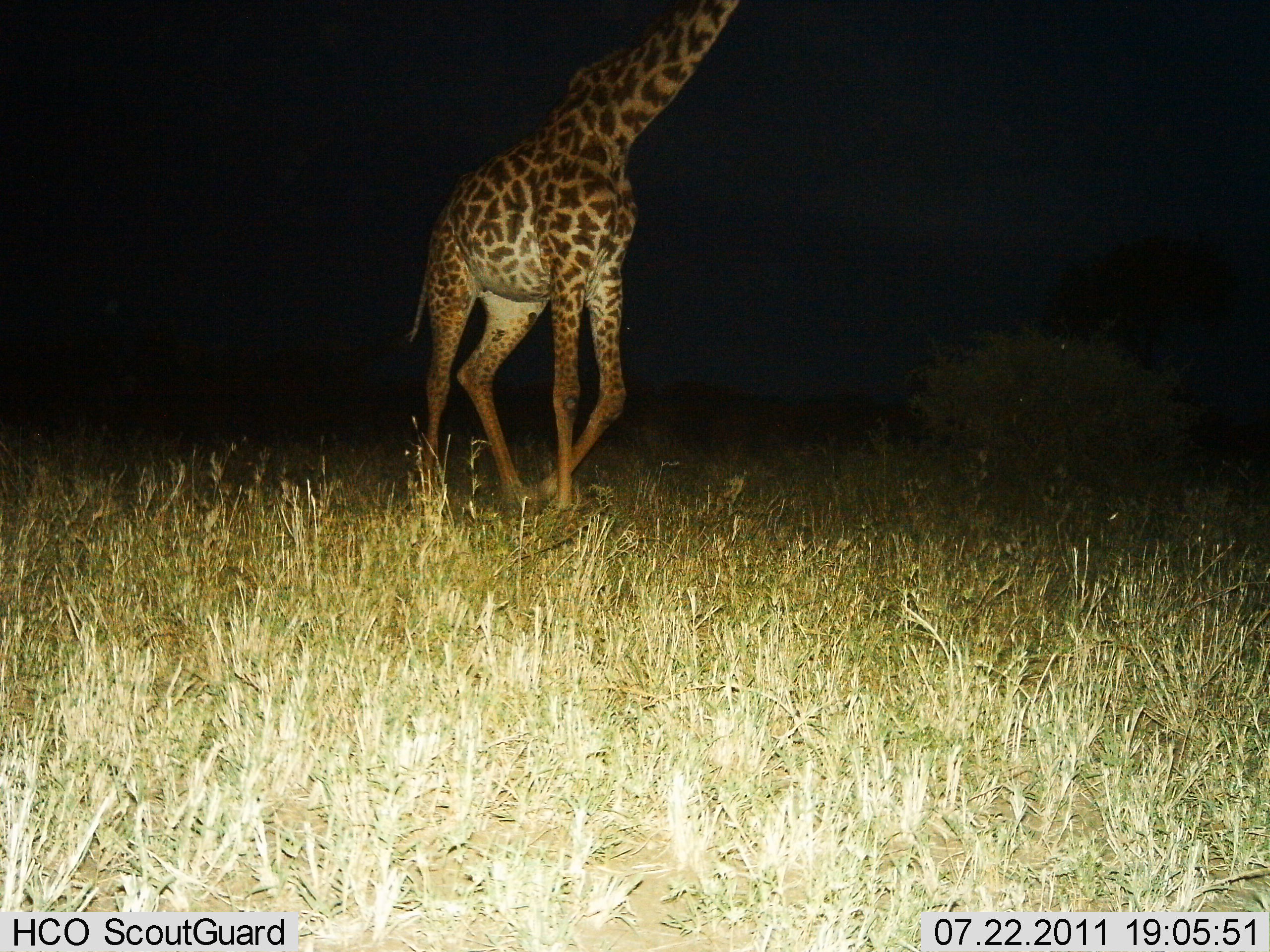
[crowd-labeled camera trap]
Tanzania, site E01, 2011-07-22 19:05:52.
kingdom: Animalia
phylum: Chordata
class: Mammalia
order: Artiodactyla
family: Giraffidae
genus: Giraffa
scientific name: Giraffa camelopardalis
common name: giraffe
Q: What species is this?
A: Giraffe (Giraffa camelopardalis).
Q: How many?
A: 1.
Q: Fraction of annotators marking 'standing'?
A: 13%.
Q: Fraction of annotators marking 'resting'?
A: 7%.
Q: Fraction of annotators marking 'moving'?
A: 87%.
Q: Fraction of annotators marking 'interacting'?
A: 7%.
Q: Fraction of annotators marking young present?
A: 7%.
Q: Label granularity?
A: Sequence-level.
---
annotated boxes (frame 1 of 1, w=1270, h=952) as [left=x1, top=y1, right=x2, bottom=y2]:
animal: [left=403, top=0, right=739, bottom=521]